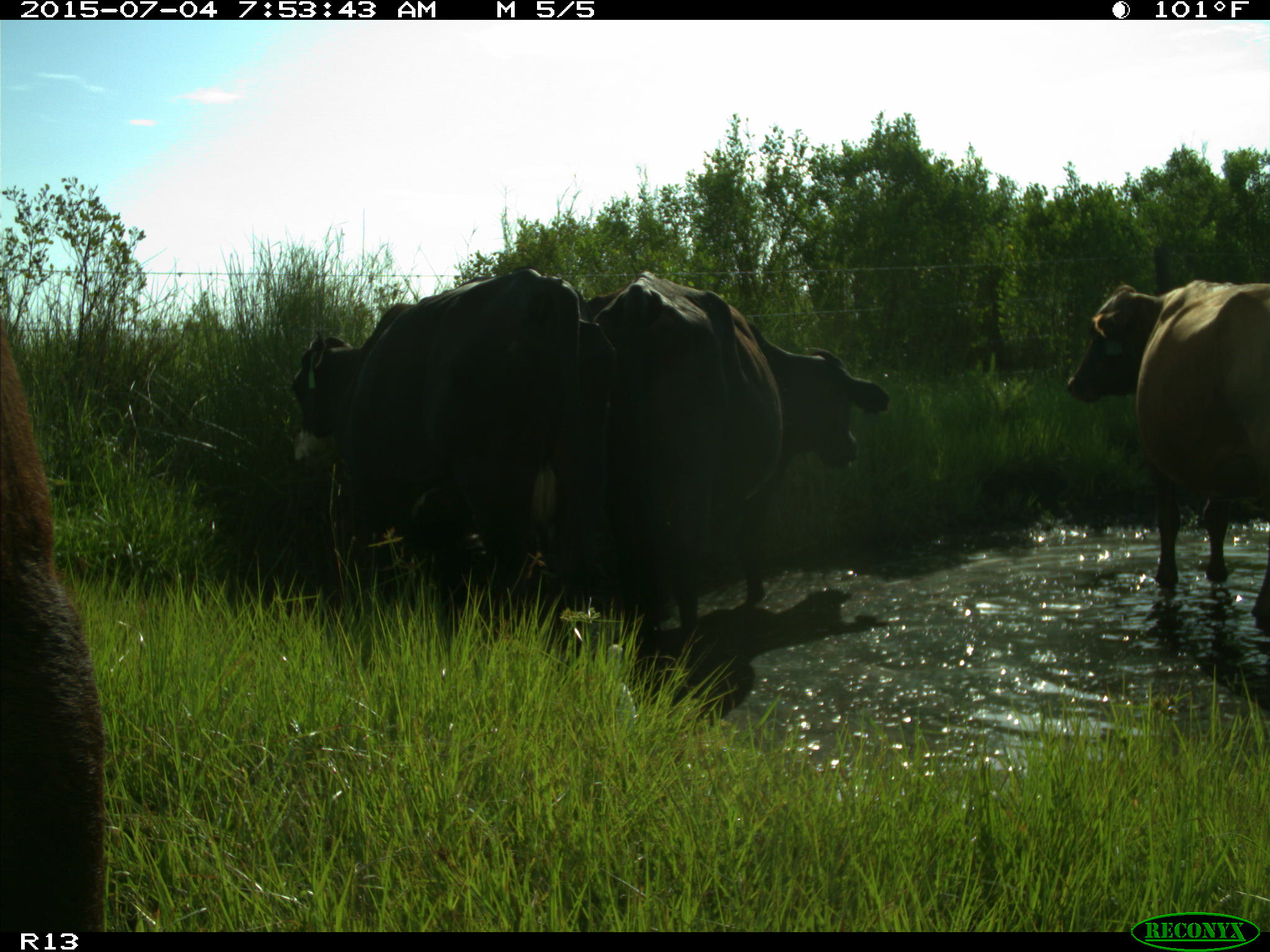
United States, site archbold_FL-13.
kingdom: Animalia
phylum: Chordata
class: Mammalia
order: Artiodactyla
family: Bovidae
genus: Bos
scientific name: Bos taurus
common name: domestic cow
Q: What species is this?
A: Bos taurus (domestic cow).